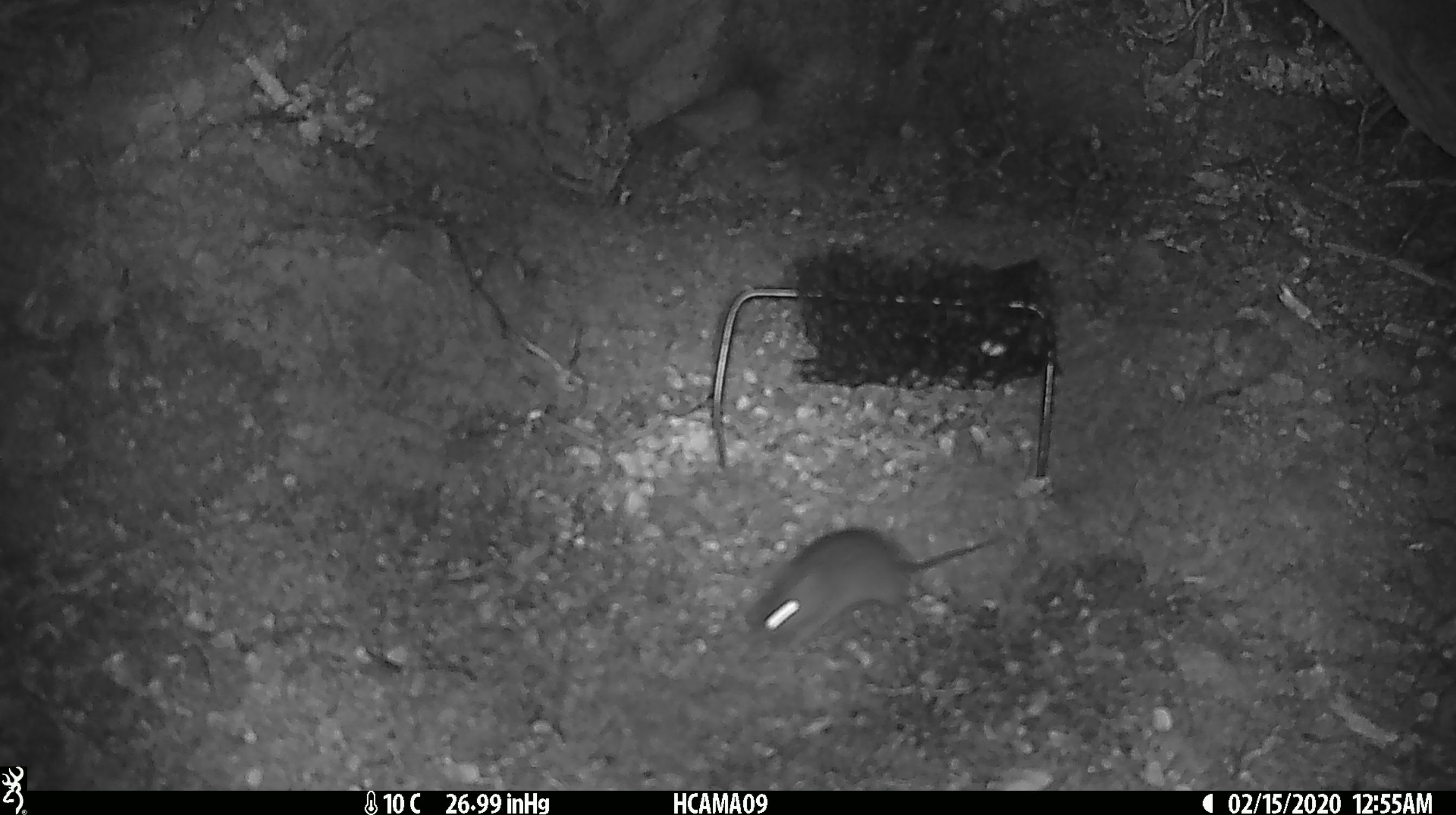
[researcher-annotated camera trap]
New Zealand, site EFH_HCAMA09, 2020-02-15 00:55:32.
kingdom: Animalia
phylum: Chordata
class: Mammalia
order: Rodentia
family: Muridae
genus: Mus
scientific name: Mus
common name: mouse